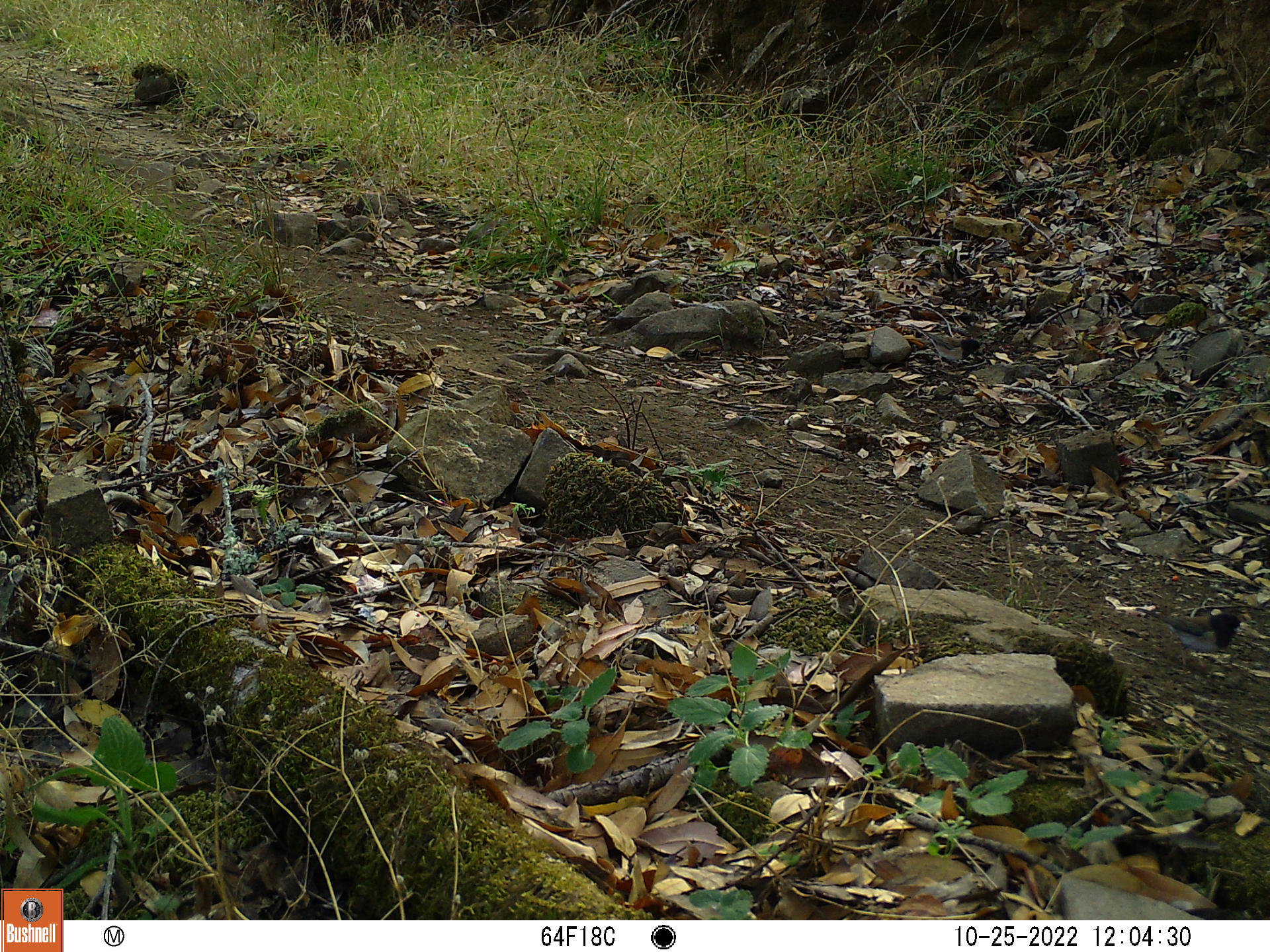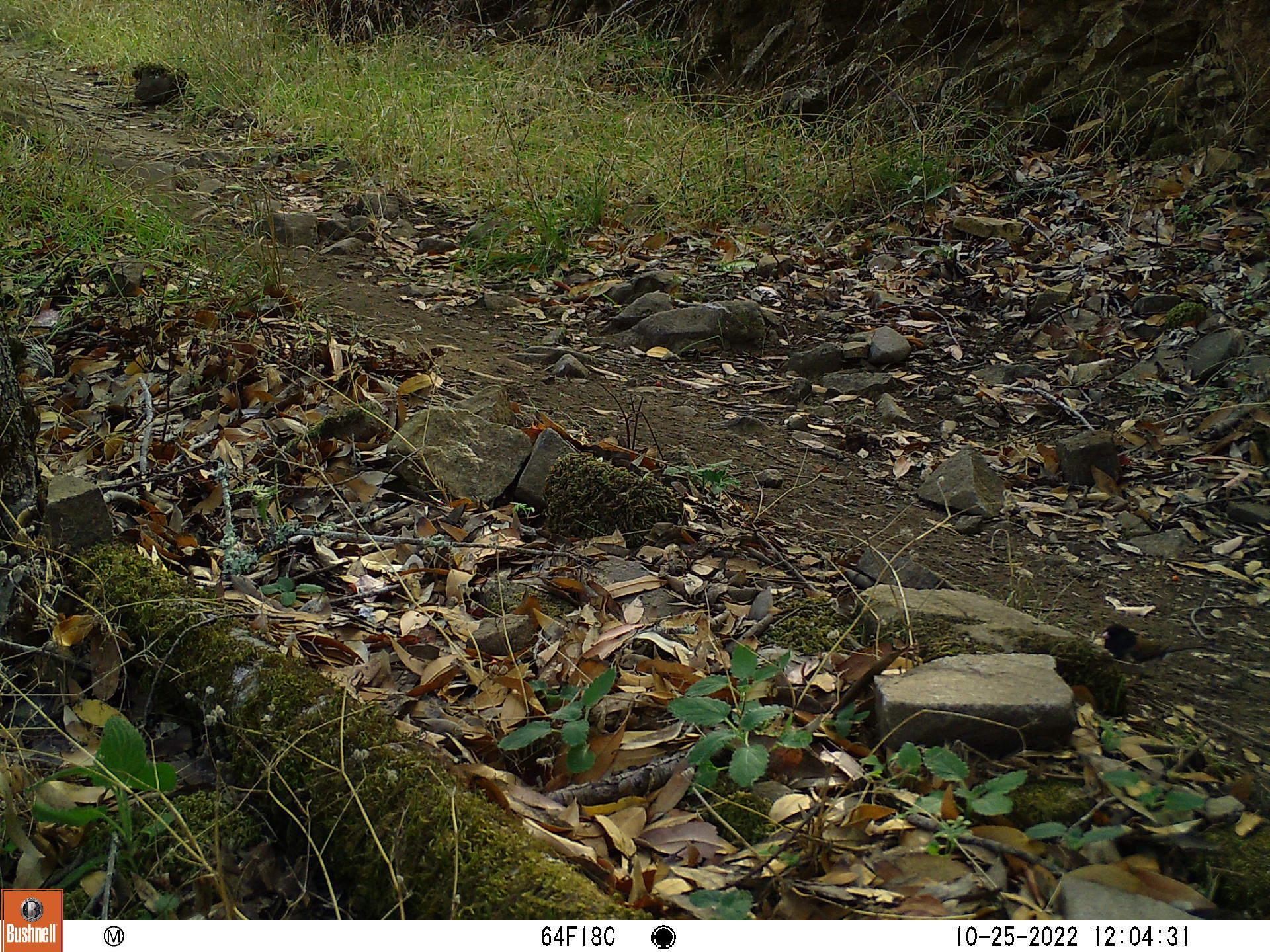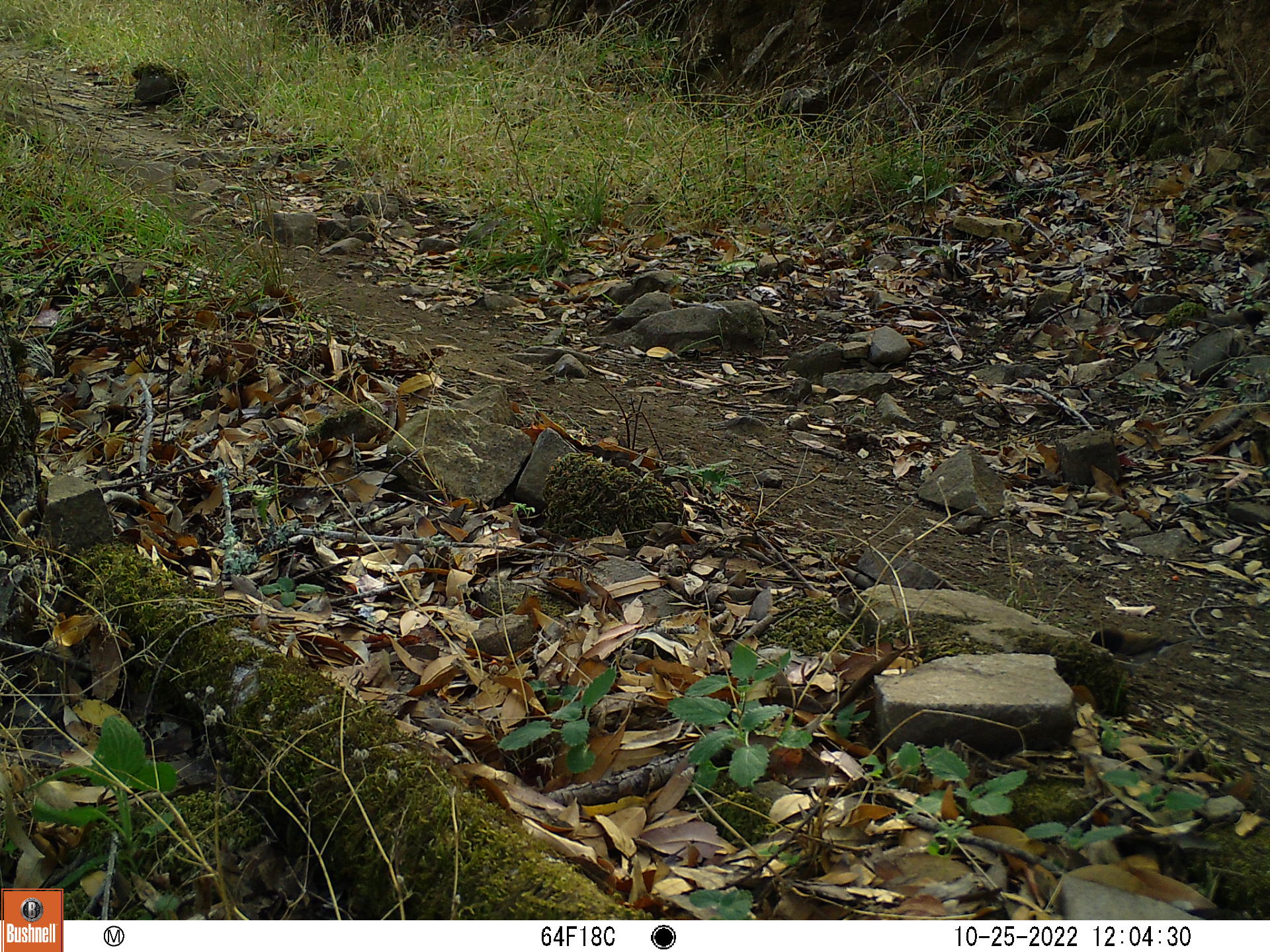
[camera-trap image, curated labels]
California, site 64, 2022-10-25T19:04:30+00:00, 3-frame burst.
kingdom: Animalia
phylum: Chordata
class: Aves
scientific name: Aves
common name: bird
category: unknown bird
Unknown bird (bird) (Aves).